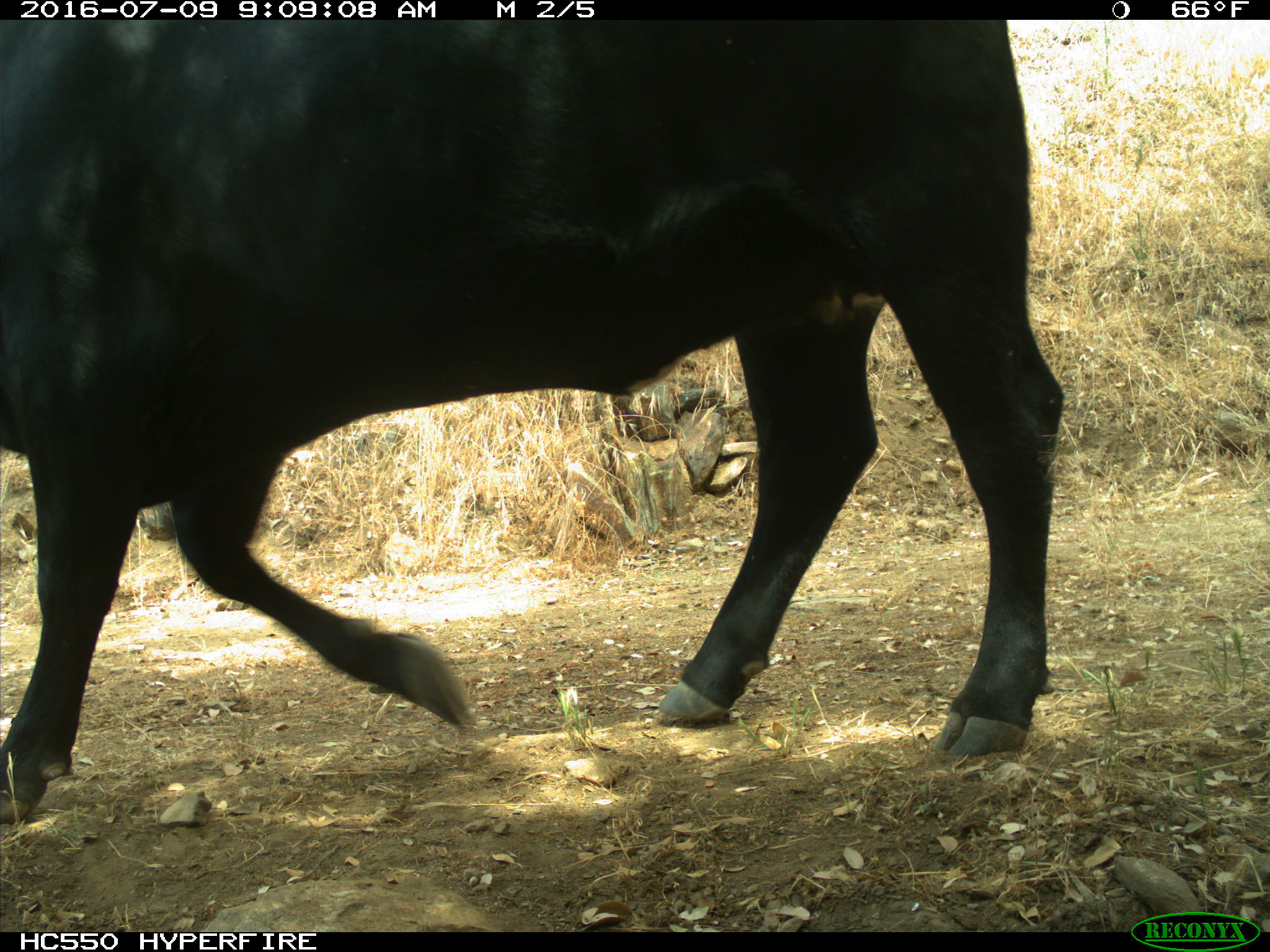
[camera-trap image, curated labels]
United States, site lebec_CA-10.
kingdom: Animalia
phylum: Chordata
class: Mammalia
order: Artiodactyla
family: Bovidae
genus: Bos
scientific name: Bos taurus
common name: domestic cow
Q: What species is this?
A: Bos taurus (domestic cow).